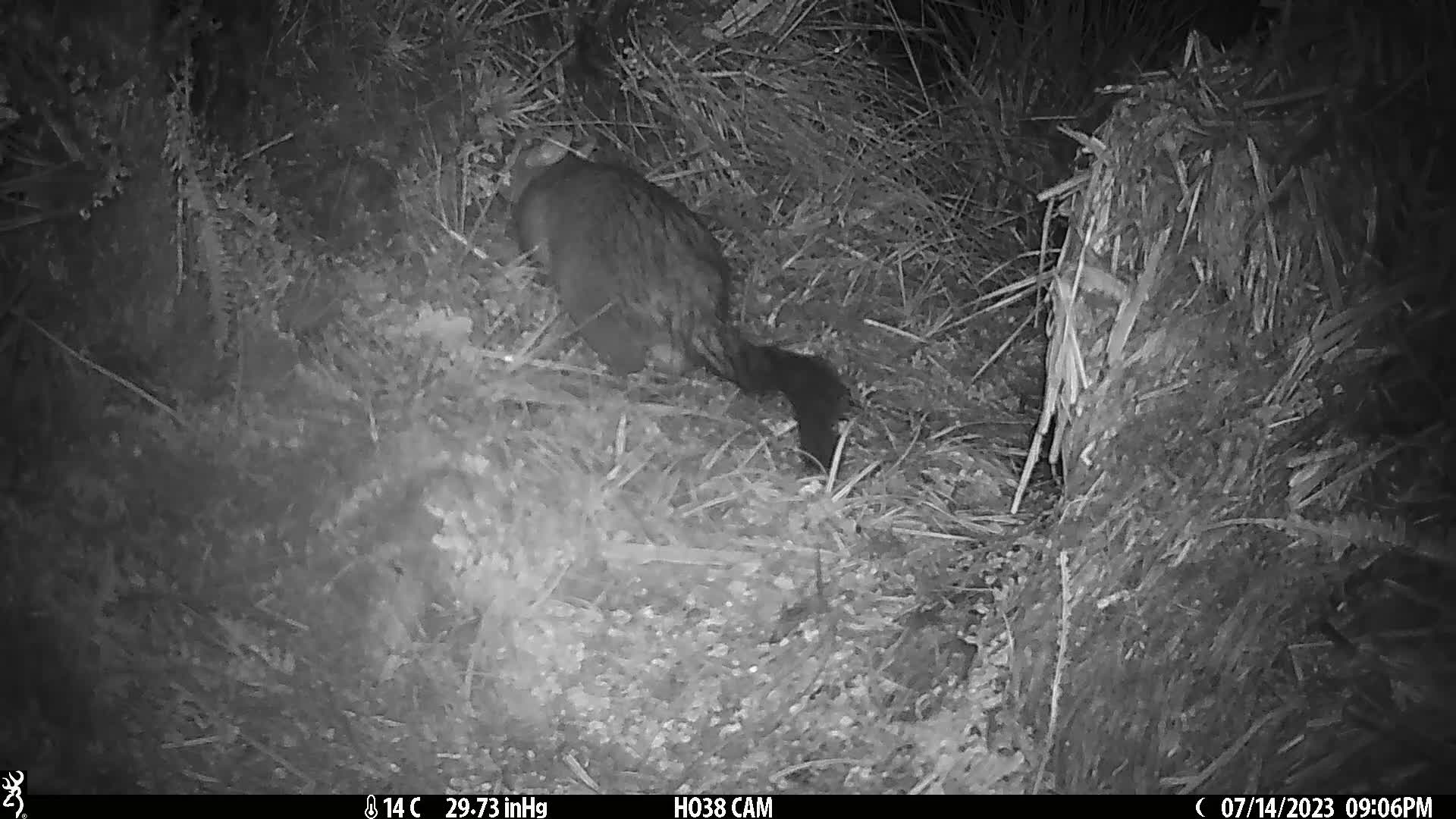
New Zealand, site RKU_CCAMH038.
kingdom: Animalia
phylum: Chordata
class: Mammalia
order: Diprotodontia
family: Phalangeridae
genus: Trichosurus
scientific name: Trichosurus vulpecula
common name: common brushtail possum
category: possum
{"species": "possum (common brushtail possum) (Trichosurus vulpecula)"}